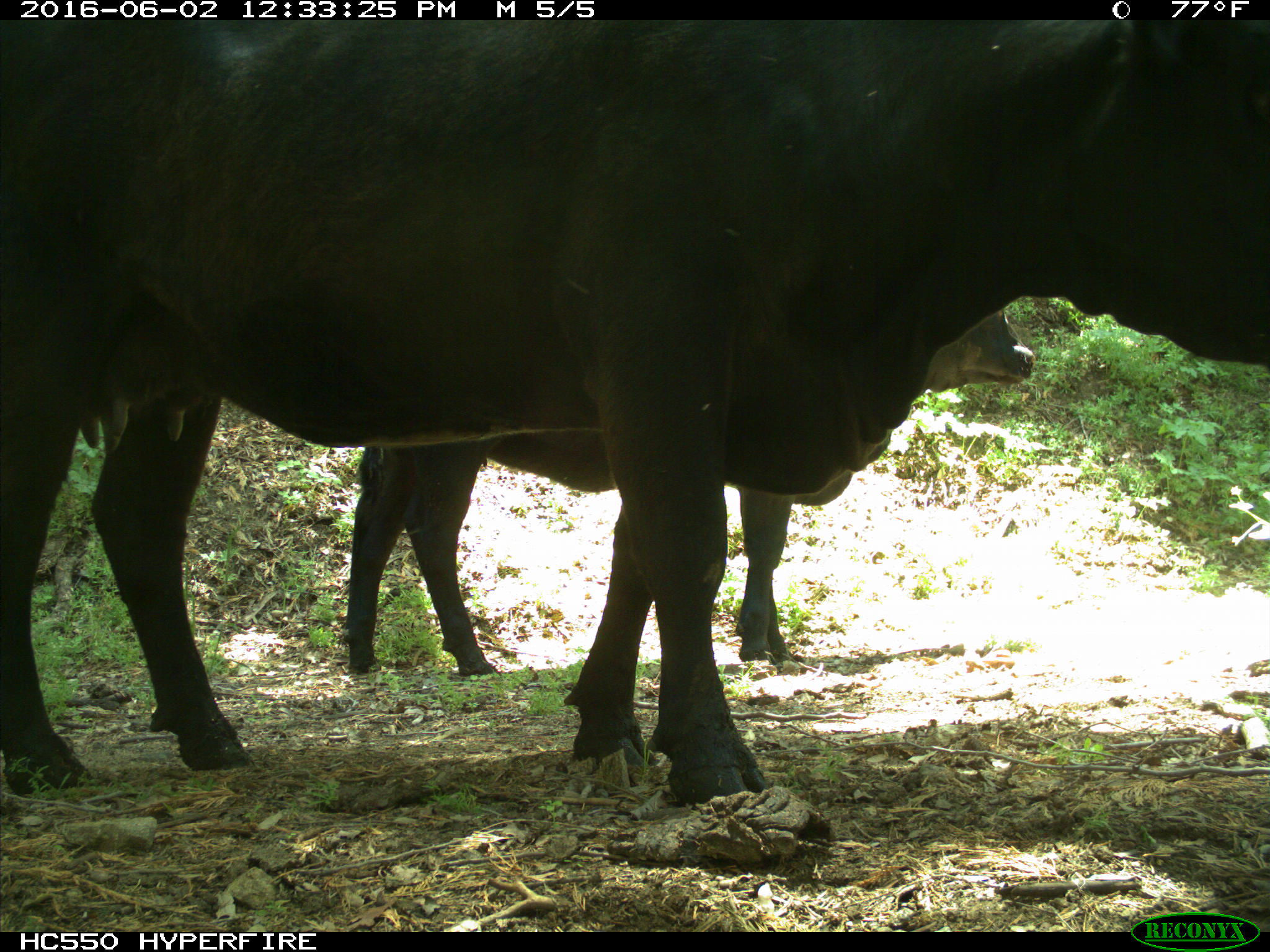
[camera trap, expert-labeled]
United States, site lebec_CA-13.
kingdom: Animalia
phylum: Chordata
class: Mammalia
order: Artiodactyla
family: Bovidae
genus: Bos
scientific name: Bos taurus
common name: domestic cow